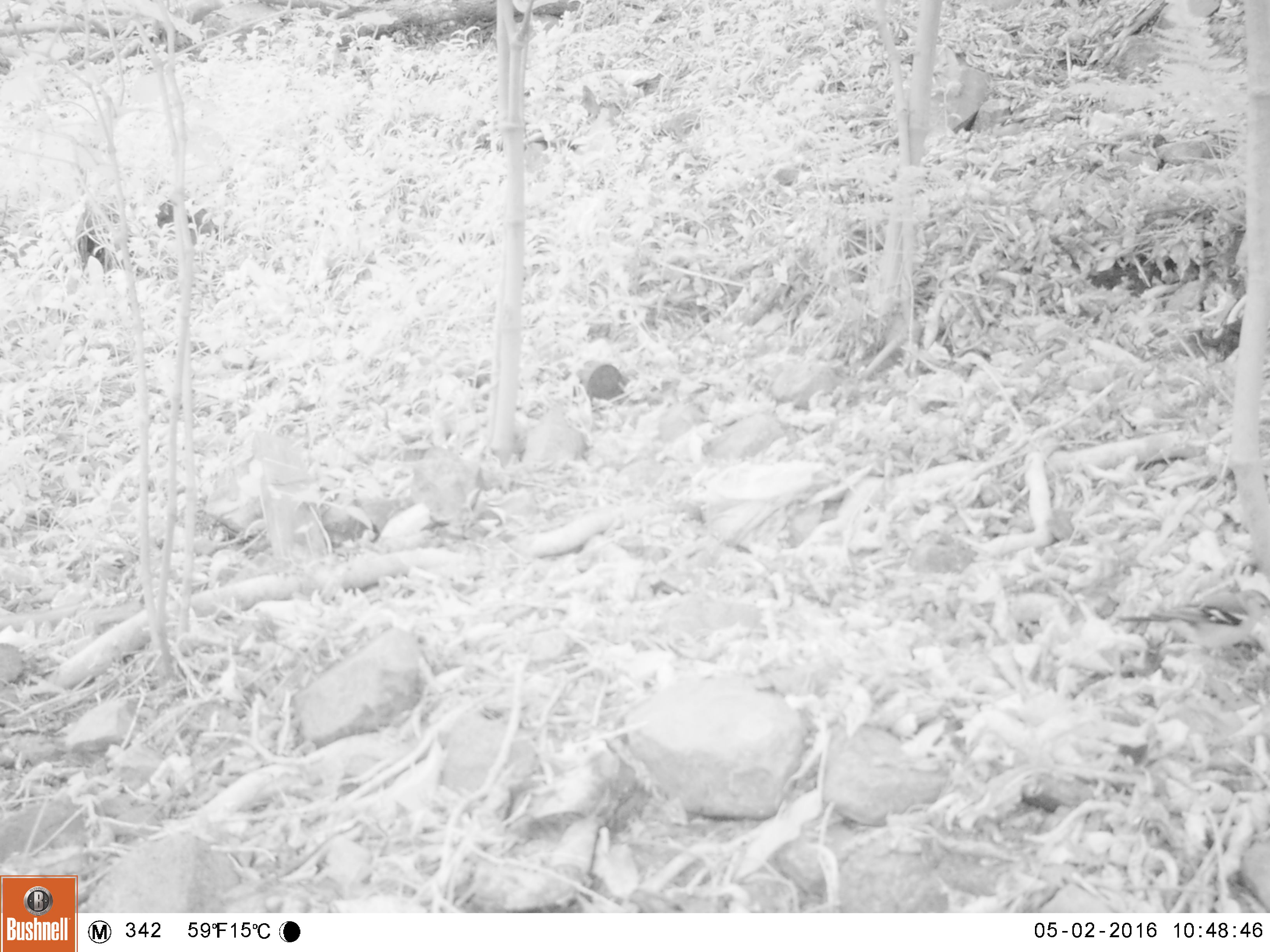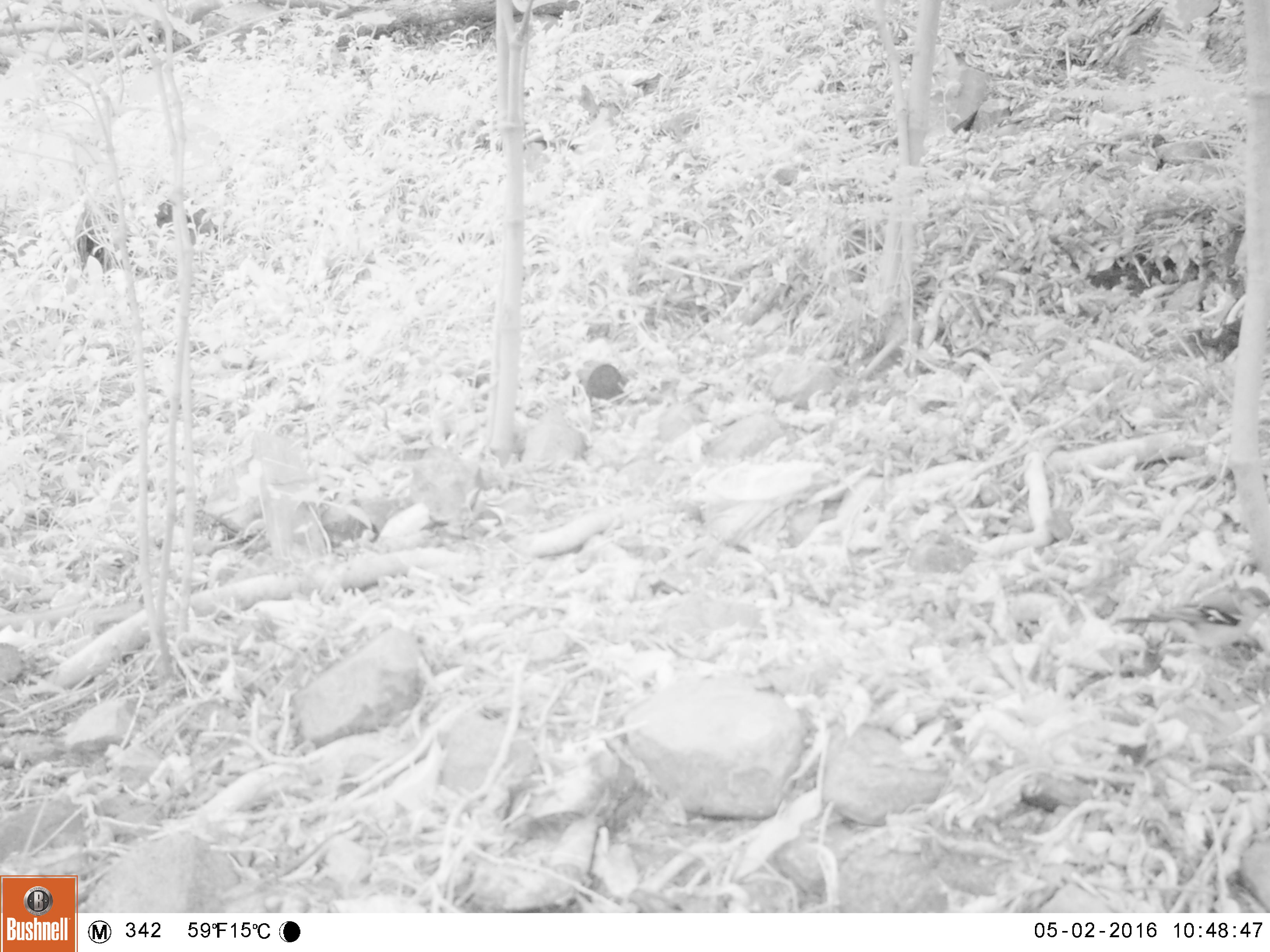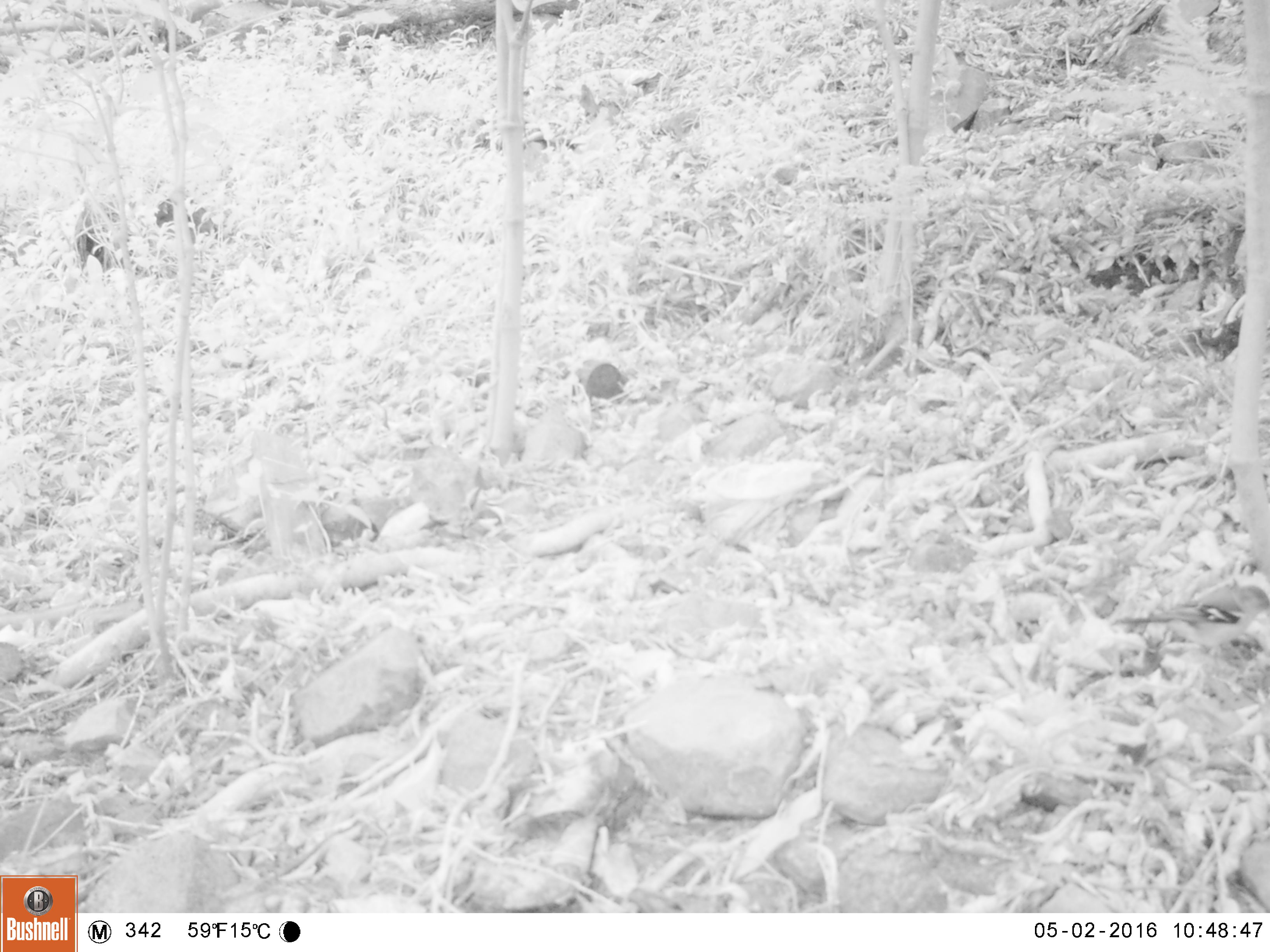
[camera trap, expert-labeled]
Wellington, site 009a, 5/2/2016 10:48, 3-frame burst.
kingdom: Animalia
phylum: Chordata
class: Aves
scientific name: Aves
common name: bird